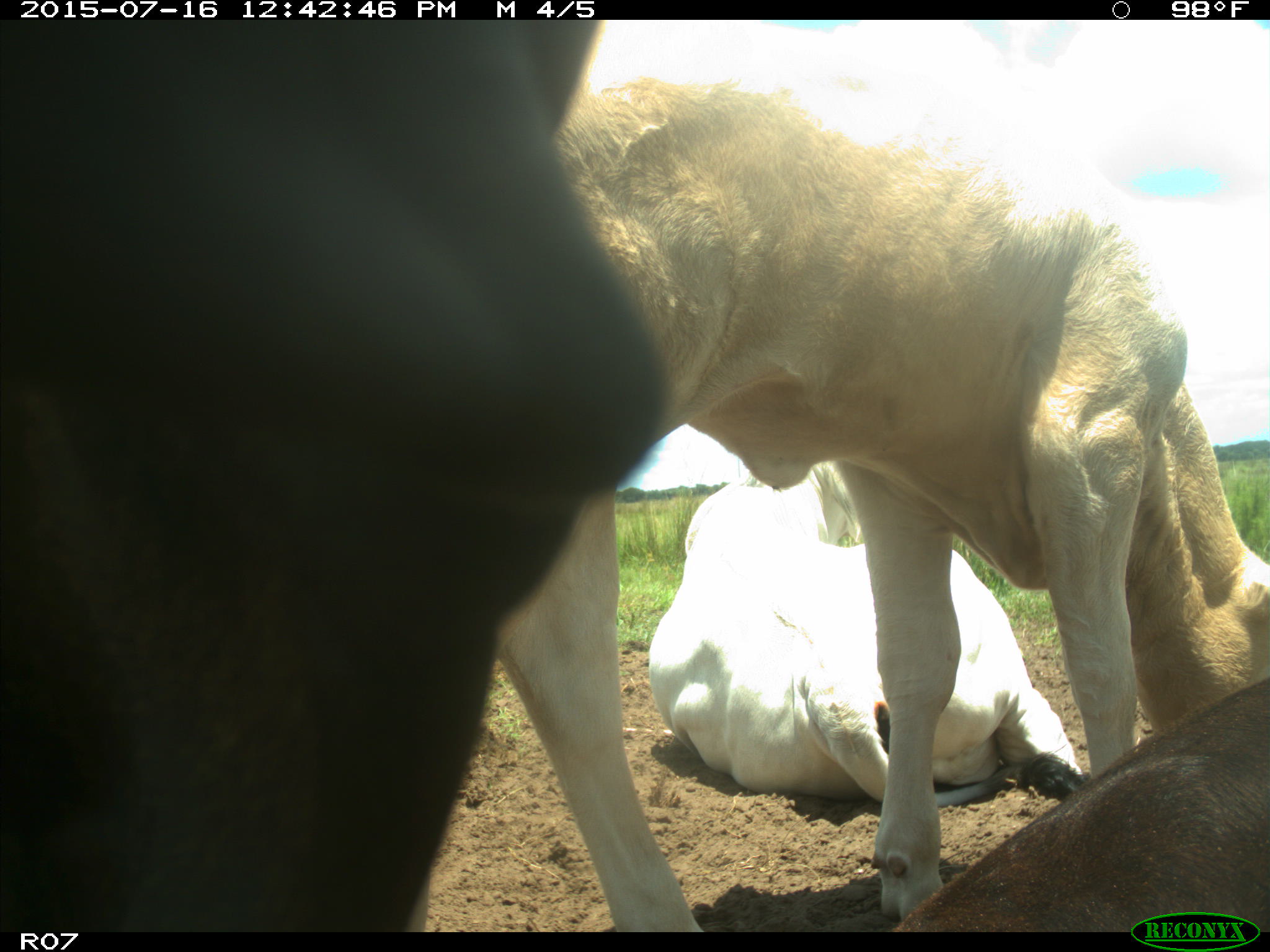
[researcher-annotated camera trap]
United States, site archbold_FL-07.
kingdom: Animalia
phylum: Chordata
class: Mammalia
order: Artiodactyla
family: Bovidae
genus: Bos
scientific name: Bos taurus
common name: domestic cow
Bos taurus (domestic cow).